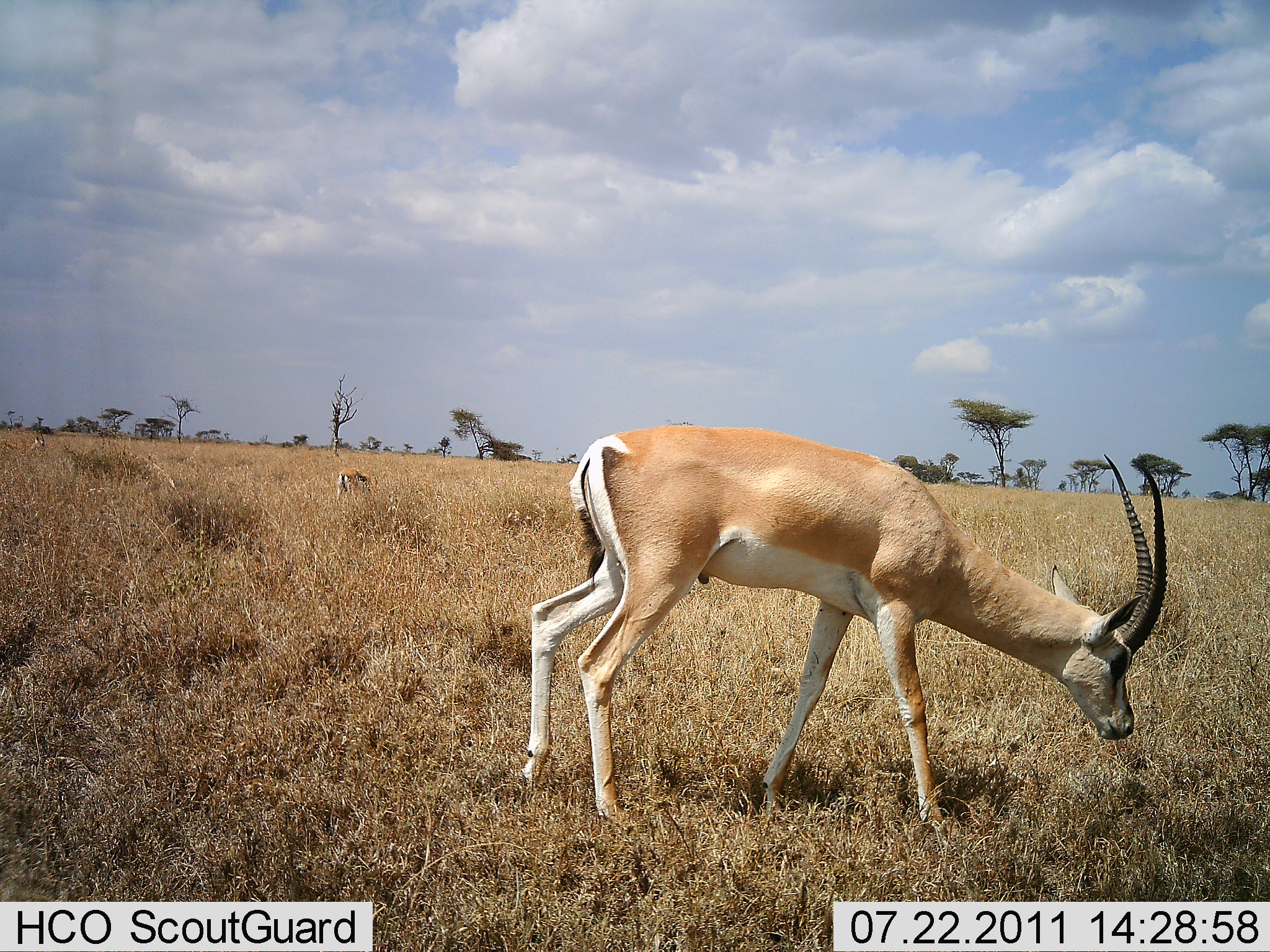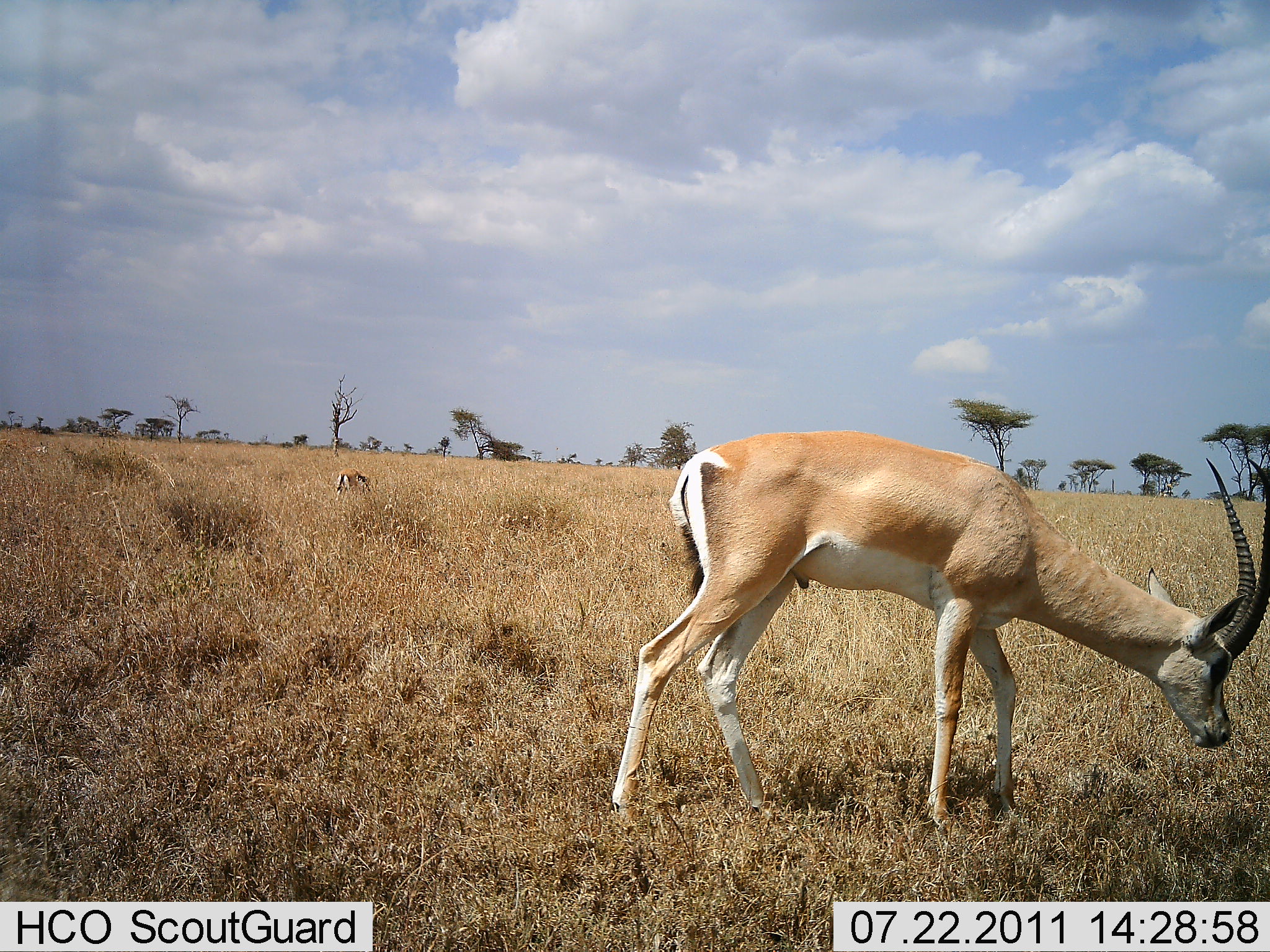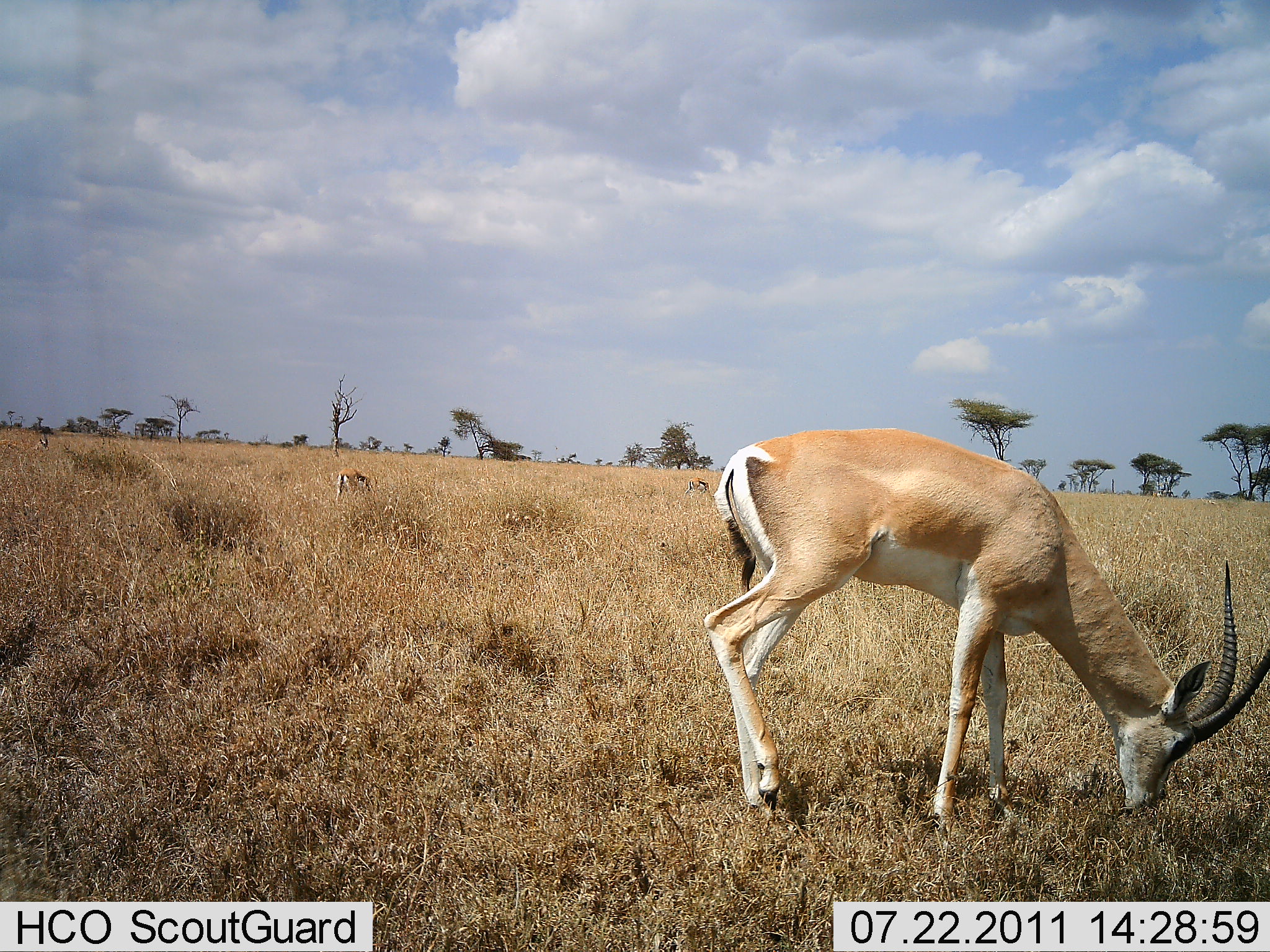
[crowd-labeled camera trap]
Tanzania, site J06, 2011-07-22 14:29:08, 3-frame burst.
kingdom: Animalia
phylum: Chordata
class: Mammalia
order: Artiodactyla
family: Bovidae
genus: Nanger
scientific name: Nanger granti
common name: grant's gazelle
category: gazellegrants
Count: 1.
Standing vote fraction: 29%.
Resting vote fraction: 0%.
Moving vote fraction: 36%.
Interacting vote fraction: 0%.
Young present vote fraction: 0%.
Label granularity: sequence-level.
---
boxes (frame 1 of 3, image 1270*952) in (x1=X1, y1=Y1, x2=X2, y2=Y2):
animal: (x1=518, y1=423, x2=1170, y2=794)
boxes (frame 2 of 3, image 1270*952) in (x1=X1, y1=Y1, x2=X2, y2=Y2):
animal: (x1=608, y1=428, x2=1270, y2=840)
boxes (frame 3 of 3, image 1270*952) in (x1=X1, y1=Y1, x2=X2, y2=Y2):
animal: (x1=701, y1=425, x2=1268, y2=841)